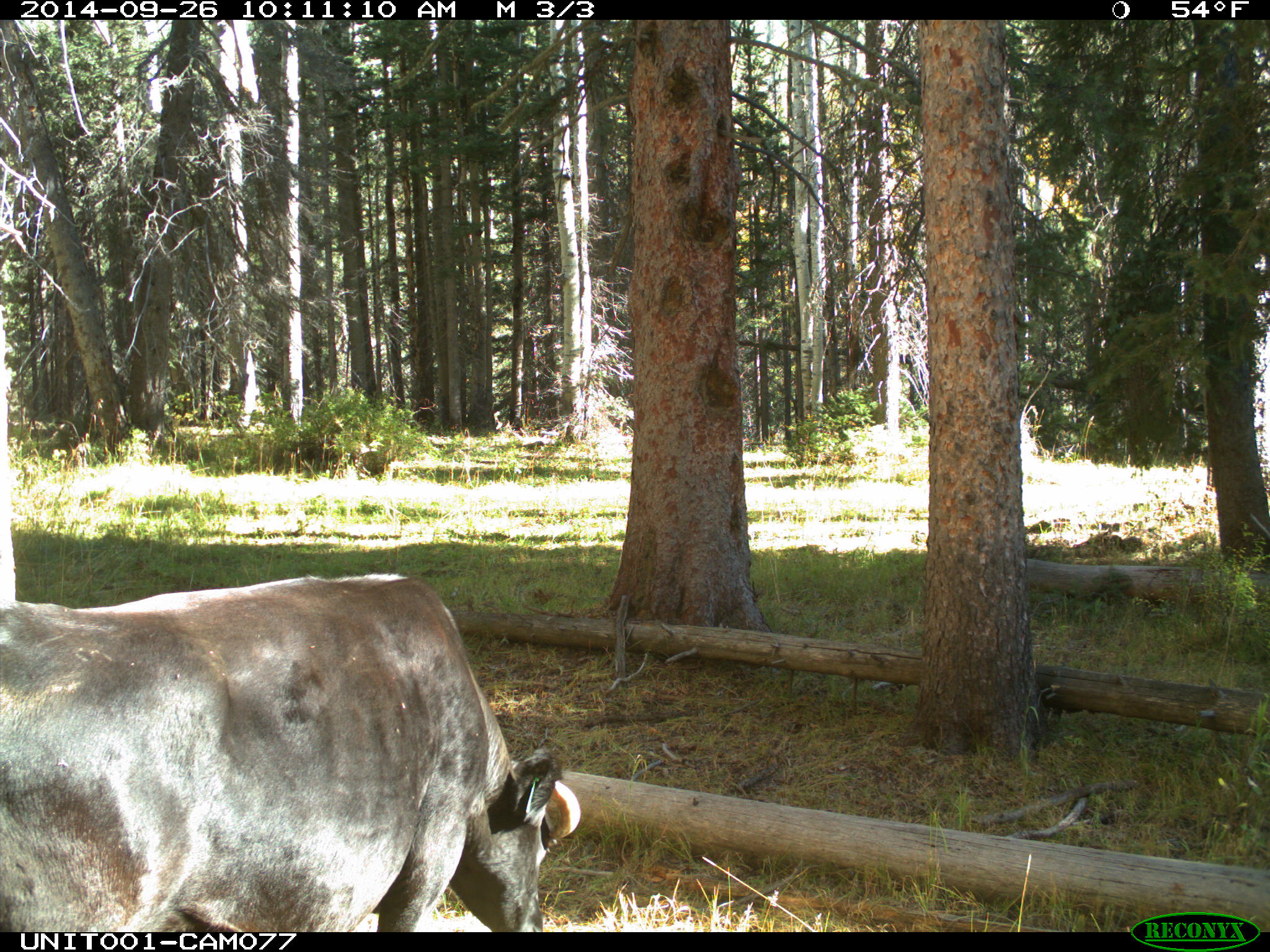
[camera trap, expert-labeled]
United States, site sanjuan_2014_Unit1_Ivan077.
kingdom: Animalia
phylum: Chordata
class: Mammalia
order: Artiodactyla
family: Bovidae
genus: Bos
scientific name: Bos taurus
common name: domestic cow